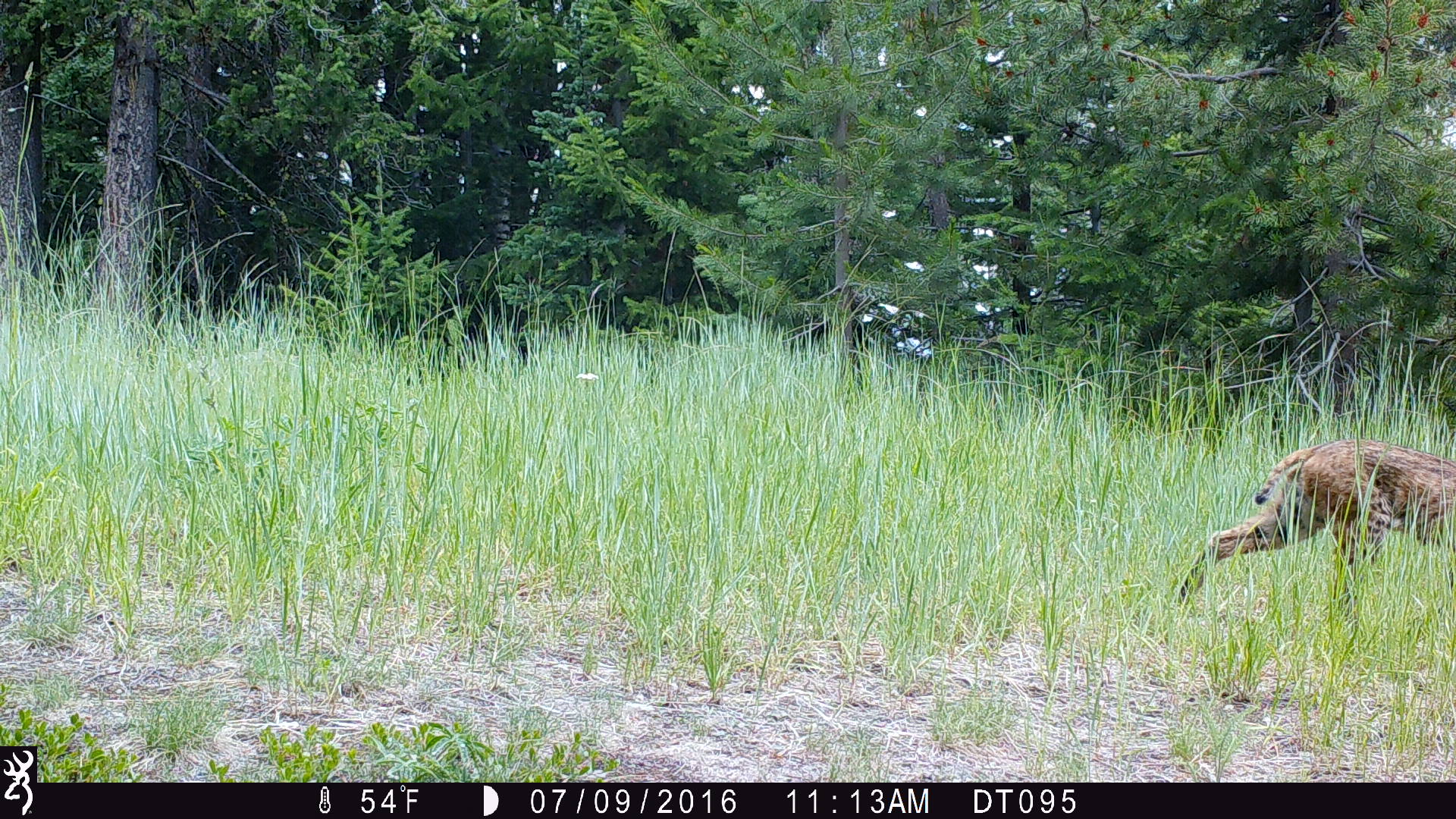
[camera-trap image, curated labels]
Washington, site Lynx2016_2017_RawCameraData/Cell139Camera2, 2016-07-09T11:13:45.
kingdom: Animalia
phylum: Chordata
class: Mammalia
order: Carnivora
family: Felidae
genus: Lynx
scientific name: Lynx rufus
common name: bobcat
Lynx rufus (bobcat). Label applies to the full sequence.